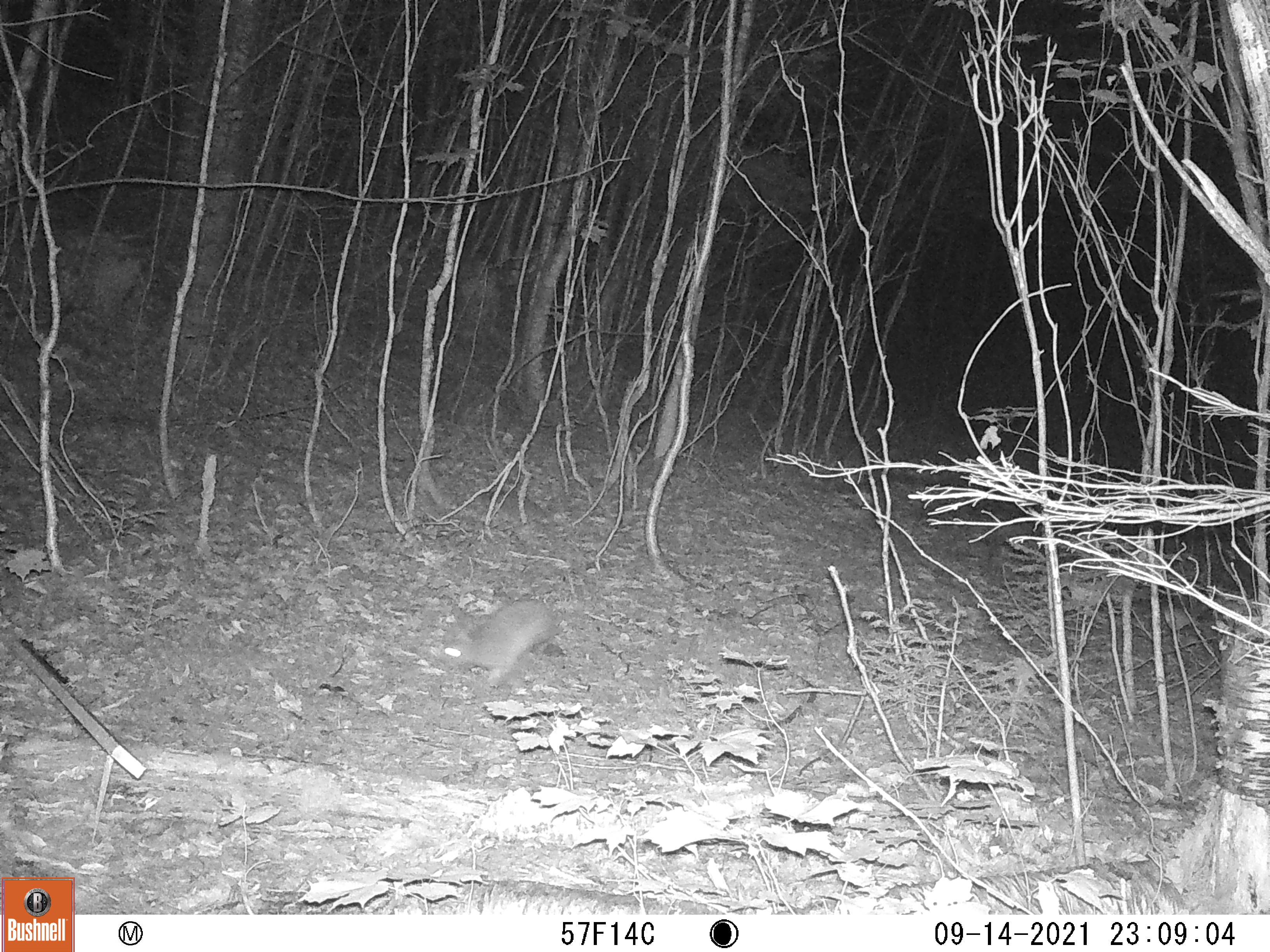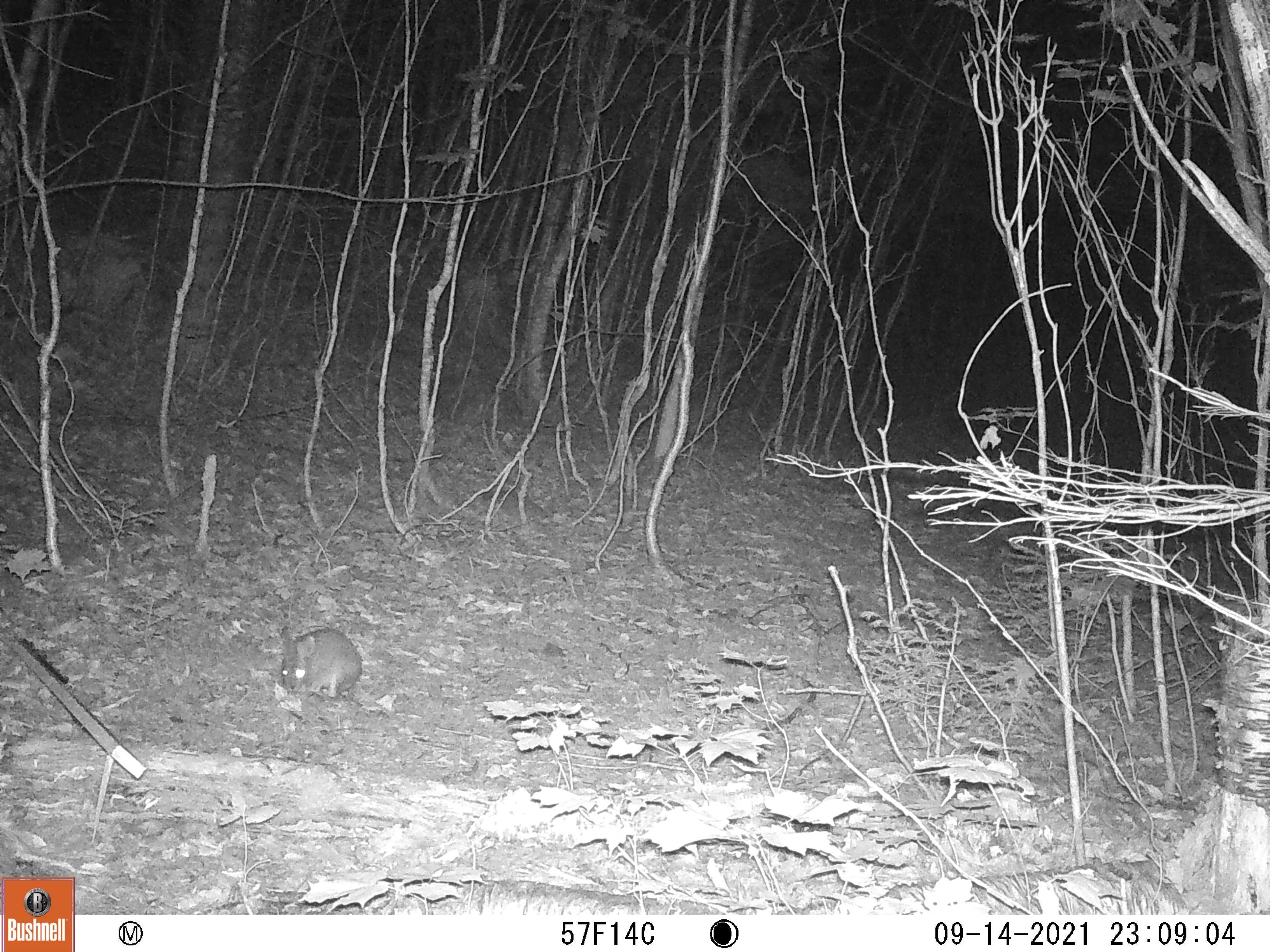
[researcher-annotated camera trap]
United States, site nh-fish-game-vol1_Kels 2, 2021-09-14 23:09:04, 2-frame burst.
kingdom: Animalia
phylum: Chordata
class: Mammalia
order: Lagomorpha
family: Leporidae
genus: Sylvilagus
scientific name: Sylvilagus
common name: cottontail rabbit